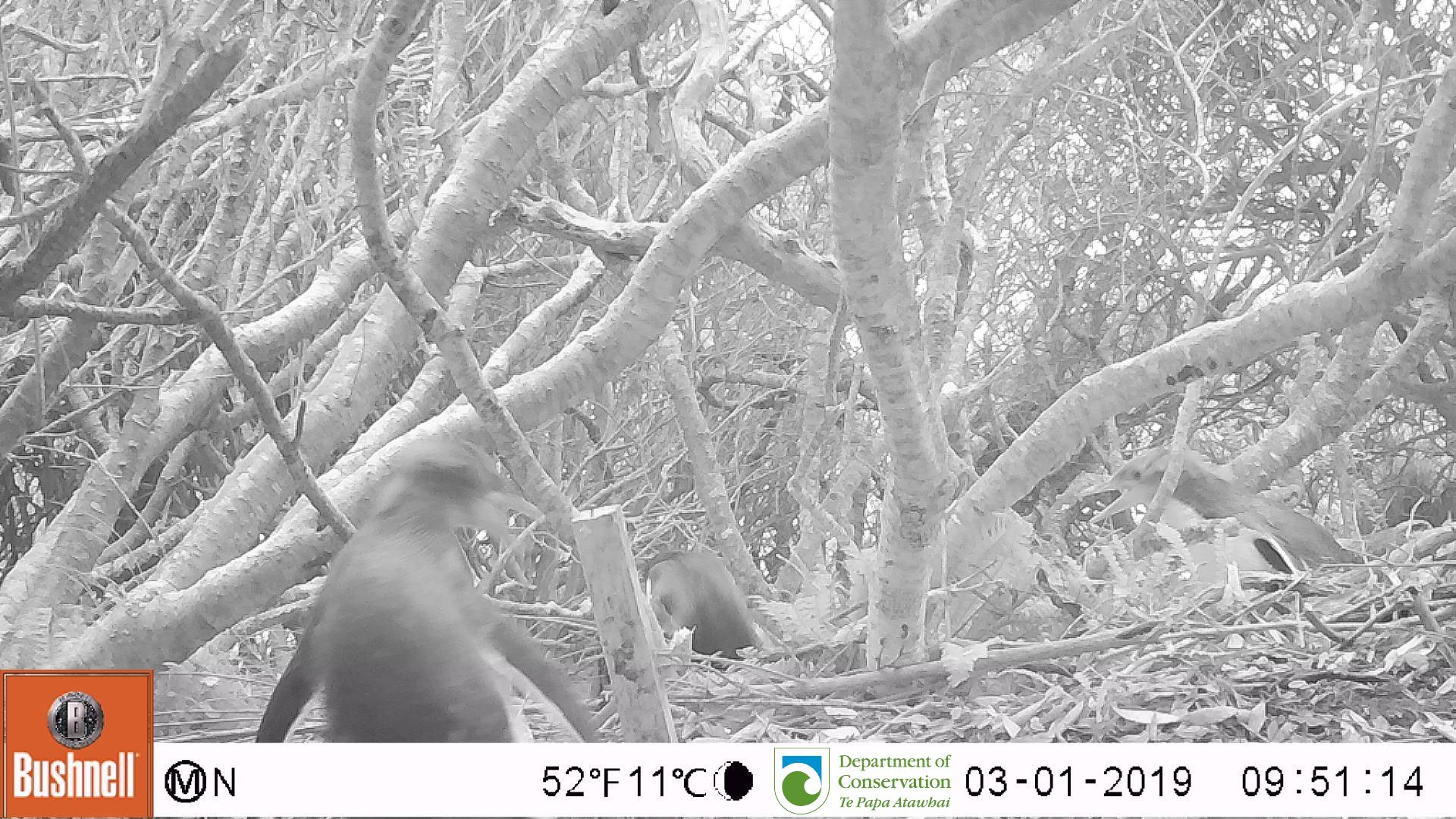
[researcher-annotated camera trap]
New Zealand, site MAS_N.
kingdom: Animalia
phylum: Chordata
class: Aves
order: Sphenisciformes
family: Spheniscidae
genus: Megadyptes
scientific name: Megadyptes antipodes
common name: yellow-eyed penguin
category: yellow eyed penguin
Yellow eyed penguin (yellow-eyed penguin) (Megadyptes antipodes).